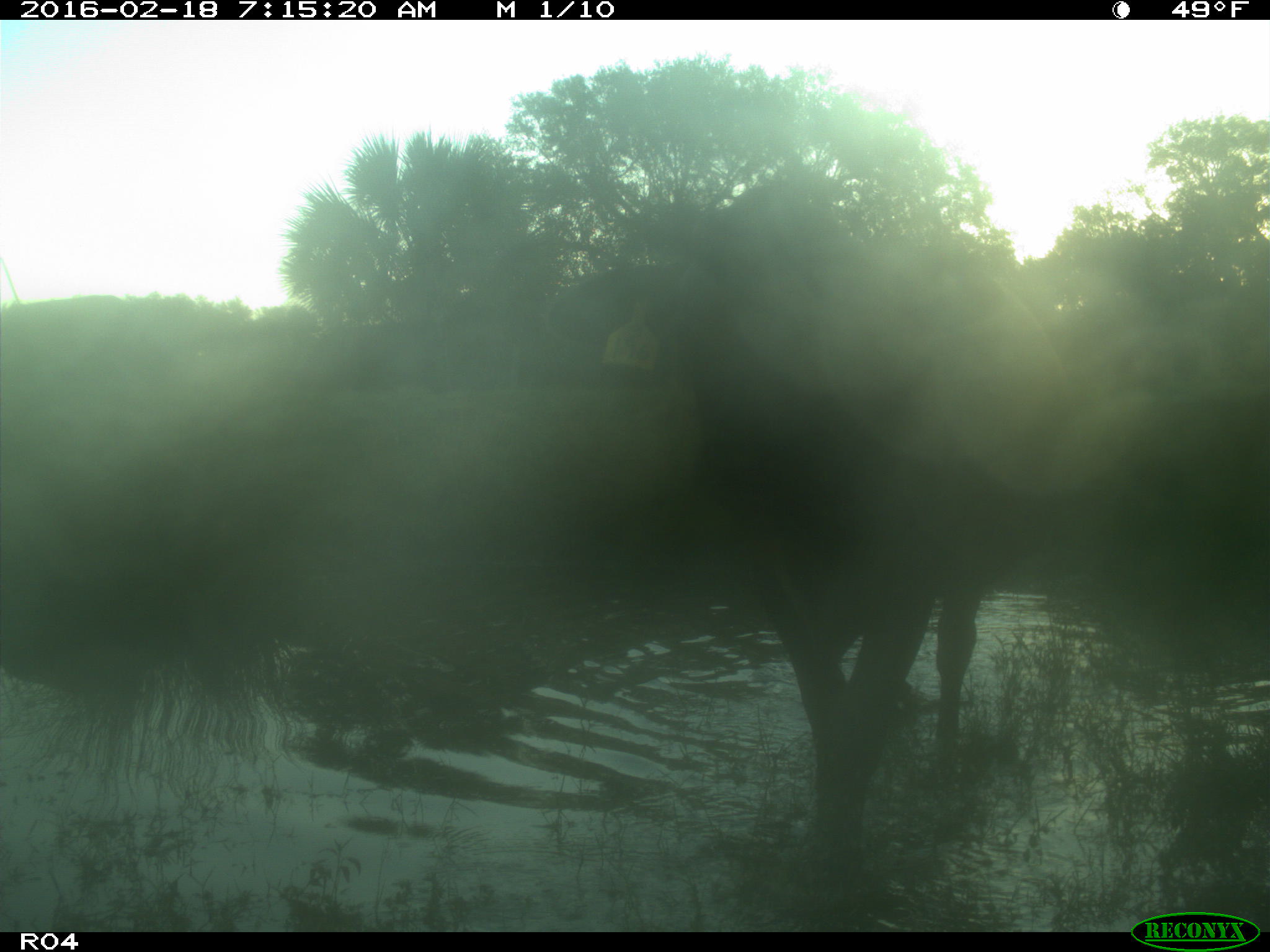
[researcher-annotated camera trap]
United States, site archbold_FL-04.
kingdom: Animalia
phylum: Chordata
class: Mammalia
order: Artiodactyla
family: Bovidae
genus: Bos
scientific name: Bos taurus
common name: domestic cow